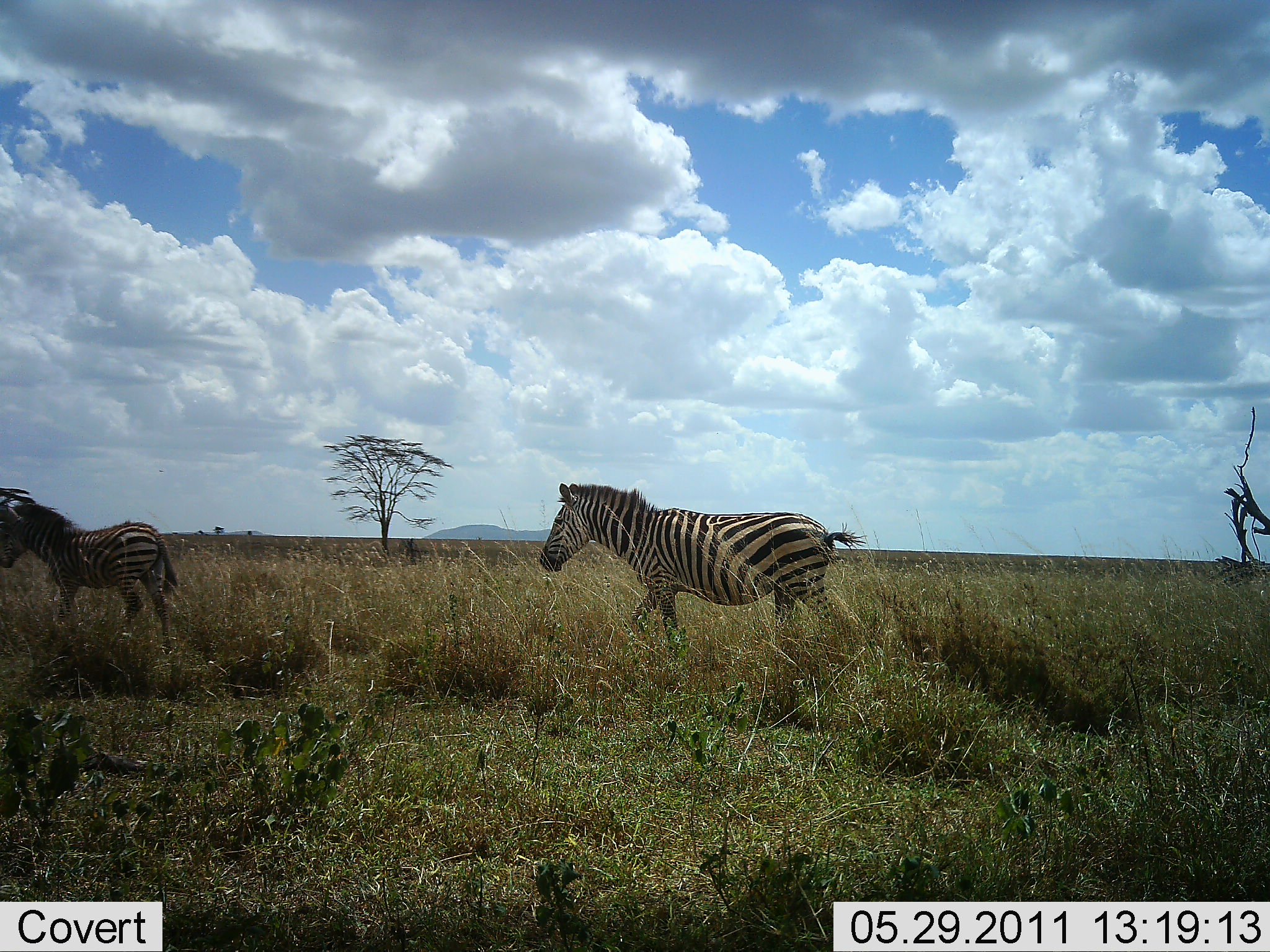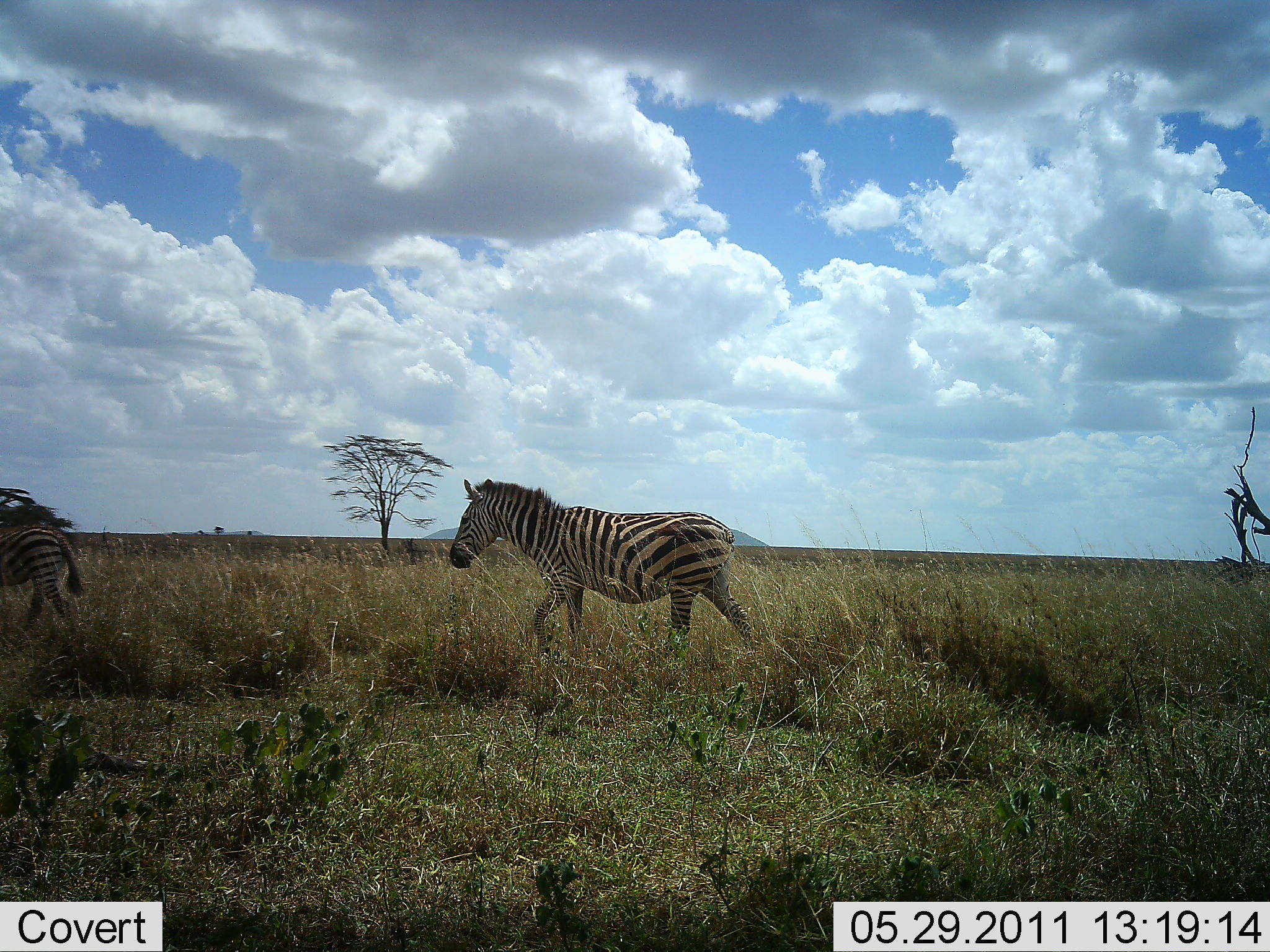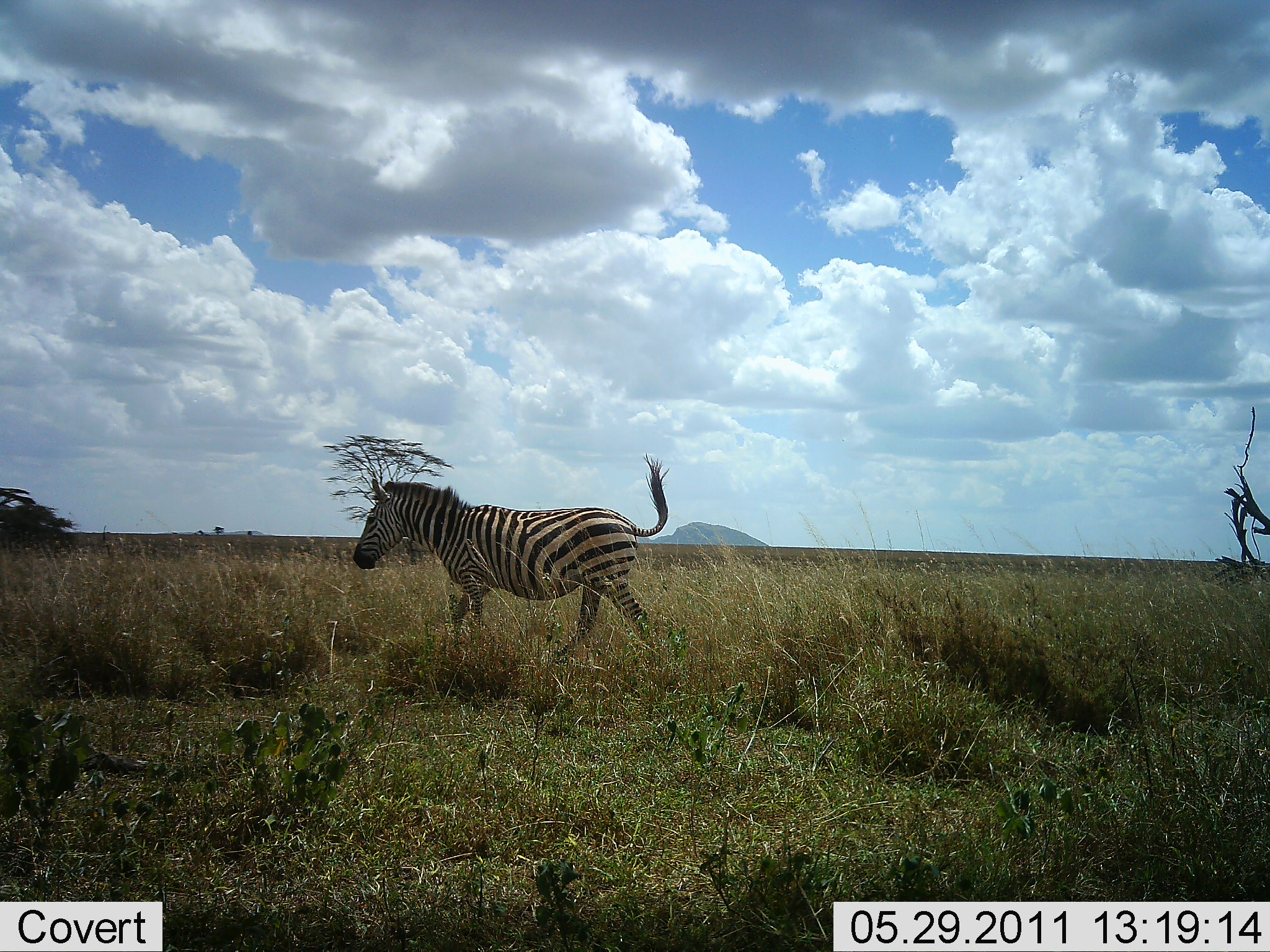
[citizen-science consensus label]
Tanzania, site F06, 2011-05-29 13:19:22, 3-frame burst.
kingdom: Animalia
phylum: Chordata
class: Mammalia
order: Perissodactyla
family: Equidae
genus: Equus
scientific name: Equus quagga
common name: plains zebra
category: zebra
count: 2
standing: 9%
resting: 0%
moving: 100%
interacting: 0%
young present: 27%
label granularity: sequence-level